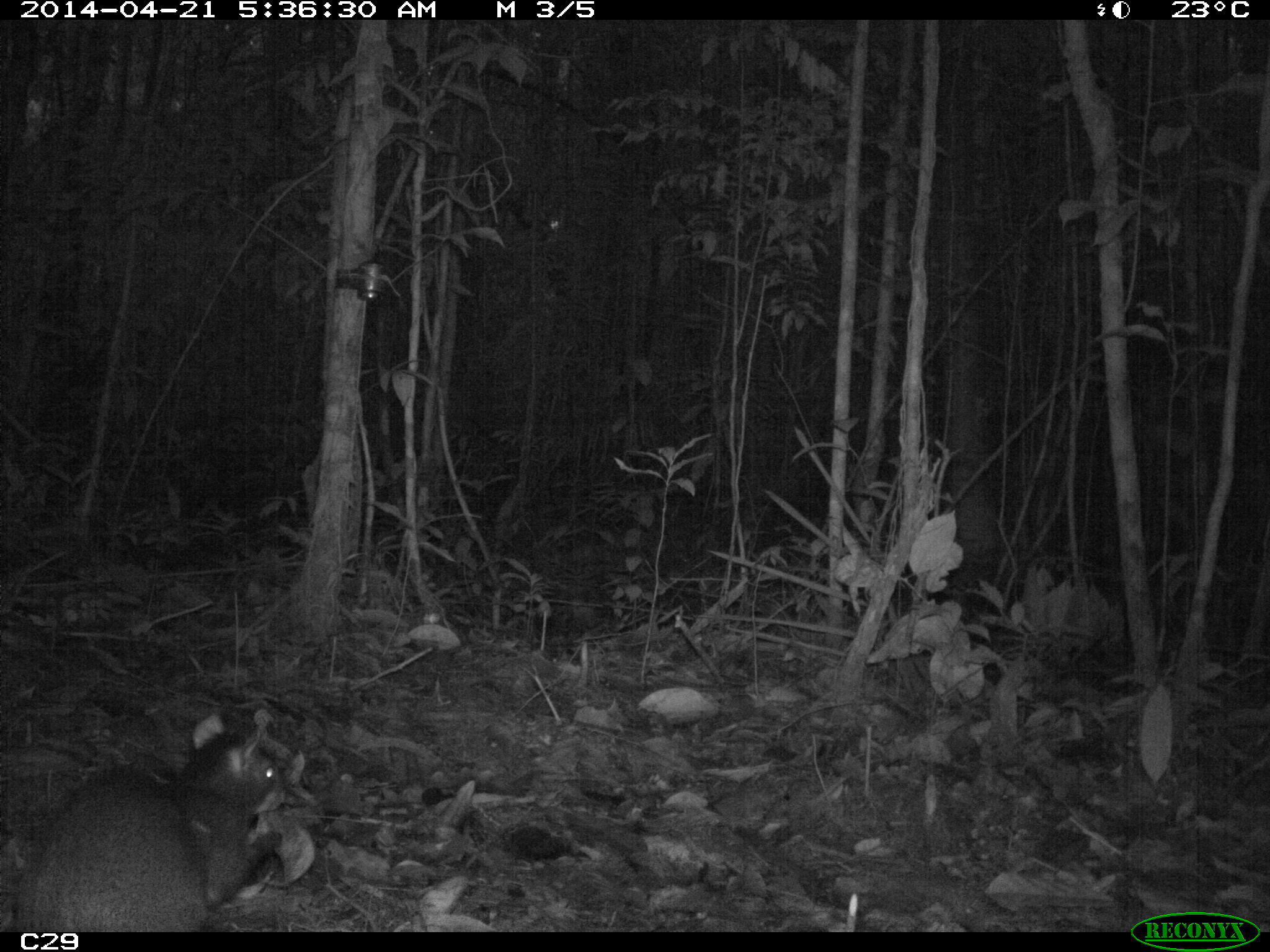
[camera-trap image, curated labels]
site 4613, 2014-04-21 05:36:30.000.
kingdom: Animalia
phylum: Chordata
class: Mammalia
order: Rodentia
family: Dasyproctidae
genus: Dasyprocta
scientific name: Dasyprocta leporina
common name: red-rumped agouti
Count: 1.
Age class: adult.